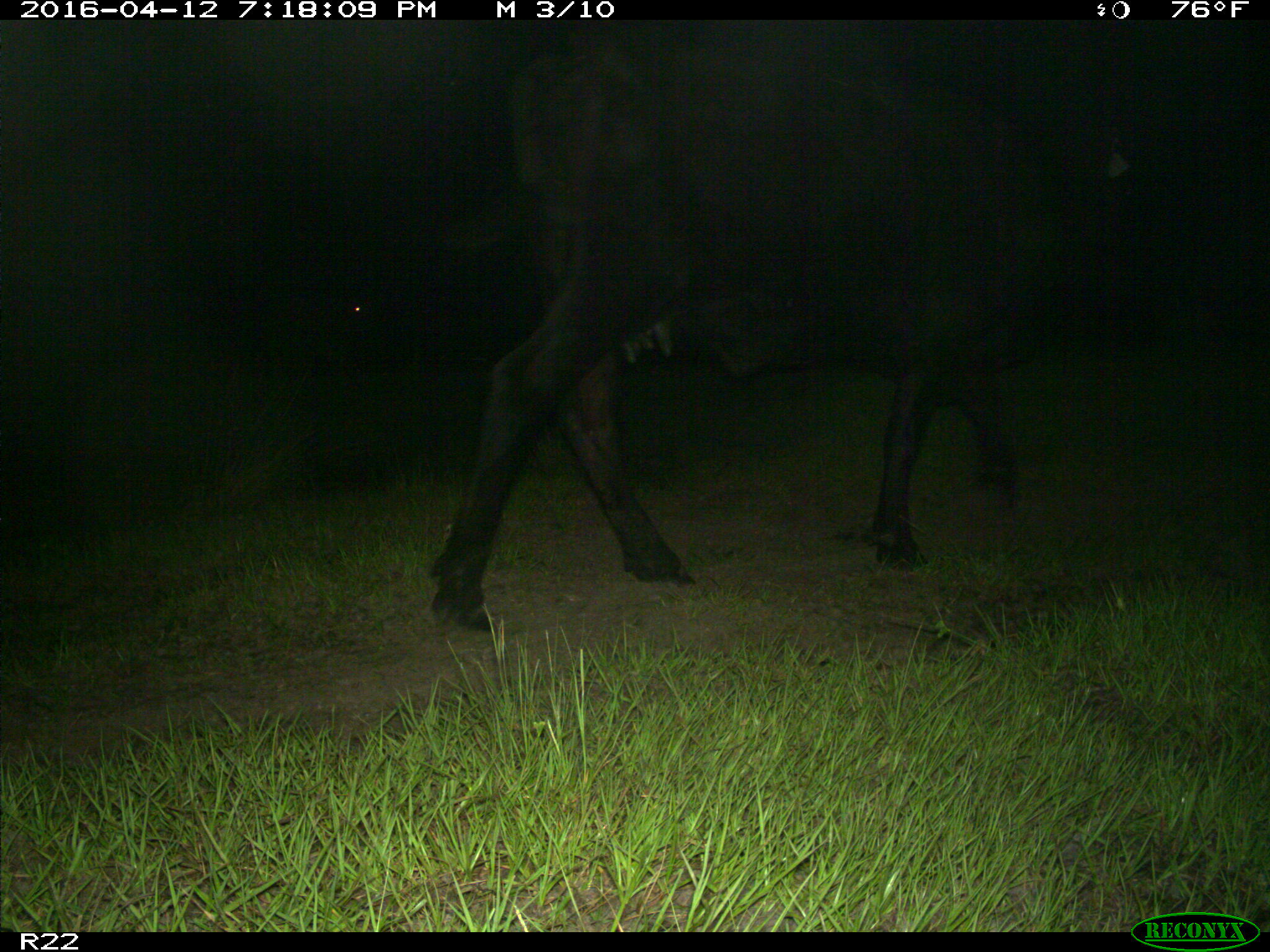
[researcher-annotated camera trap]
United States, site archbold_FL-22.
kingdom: Animalia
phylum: Chordata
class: Mammalia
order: Artiodactyla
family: Bovidae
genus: Bos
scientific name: Bos taurus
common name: domestic cow